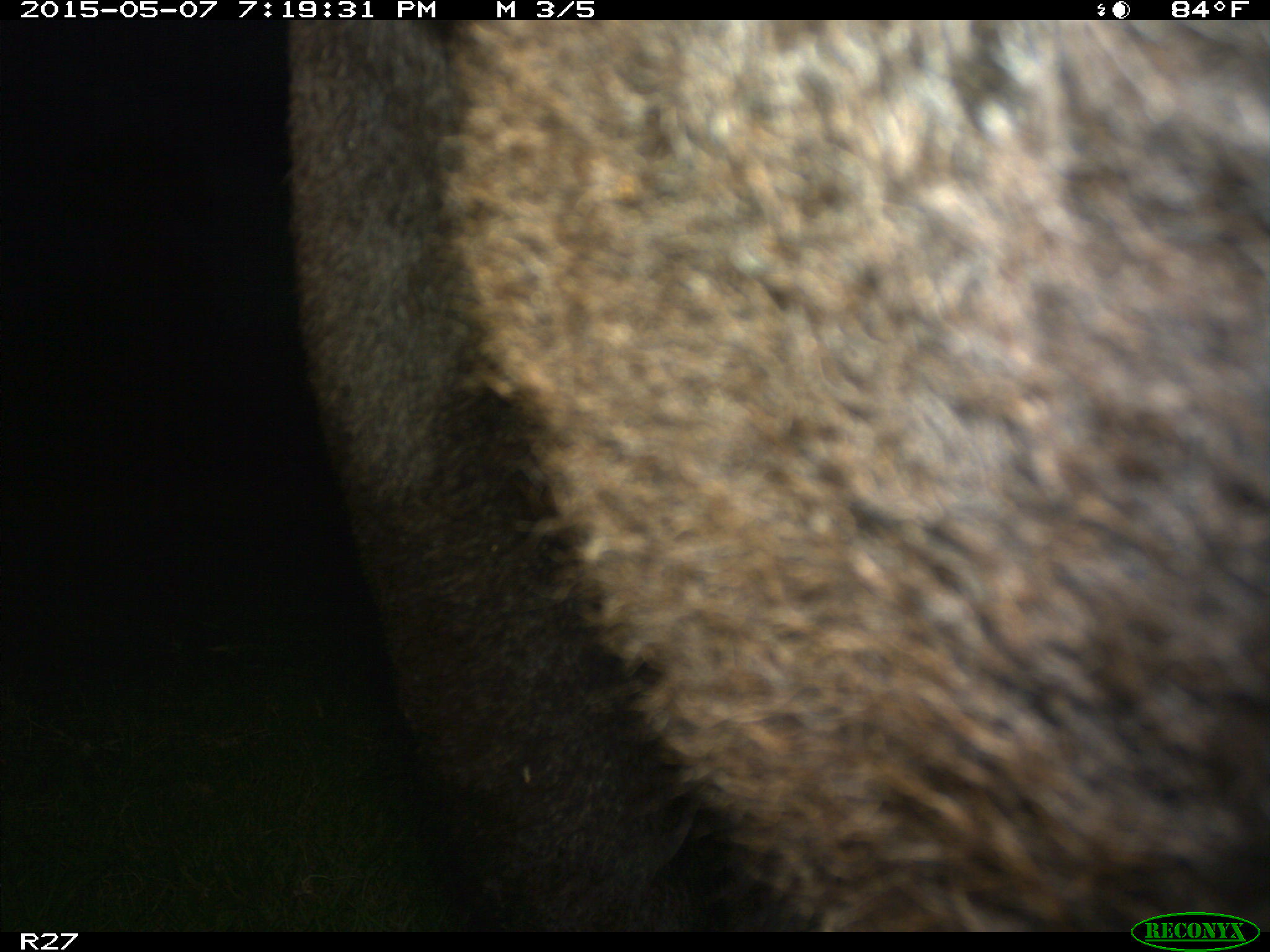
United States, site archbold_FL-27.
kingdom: Animalia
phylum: Chordata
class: Mammalia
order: Artiodactyla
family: Bovidae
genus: Bos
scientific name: Bos taurus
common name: domestic cow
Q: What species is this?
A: Bos taurus (domestic cow).